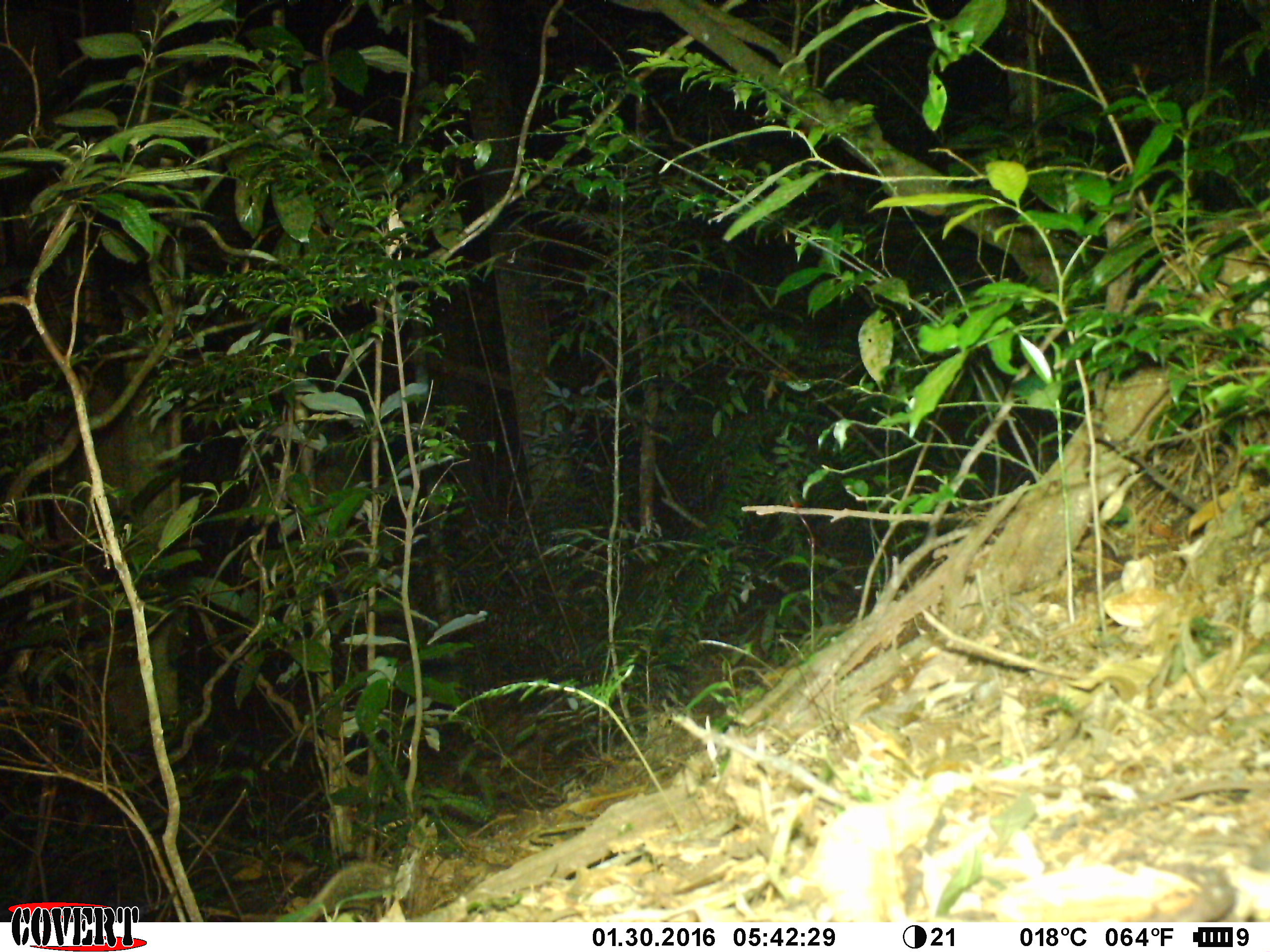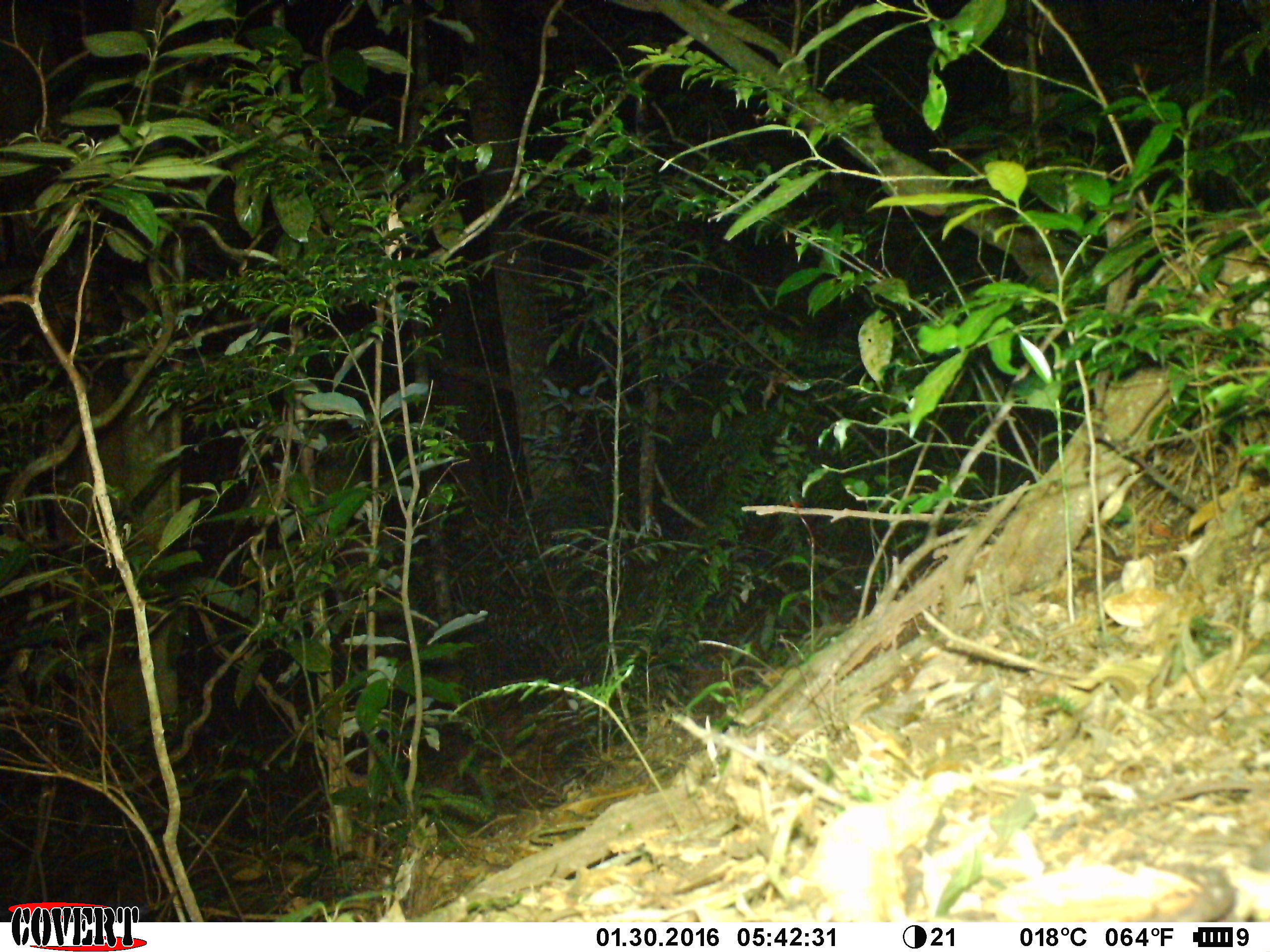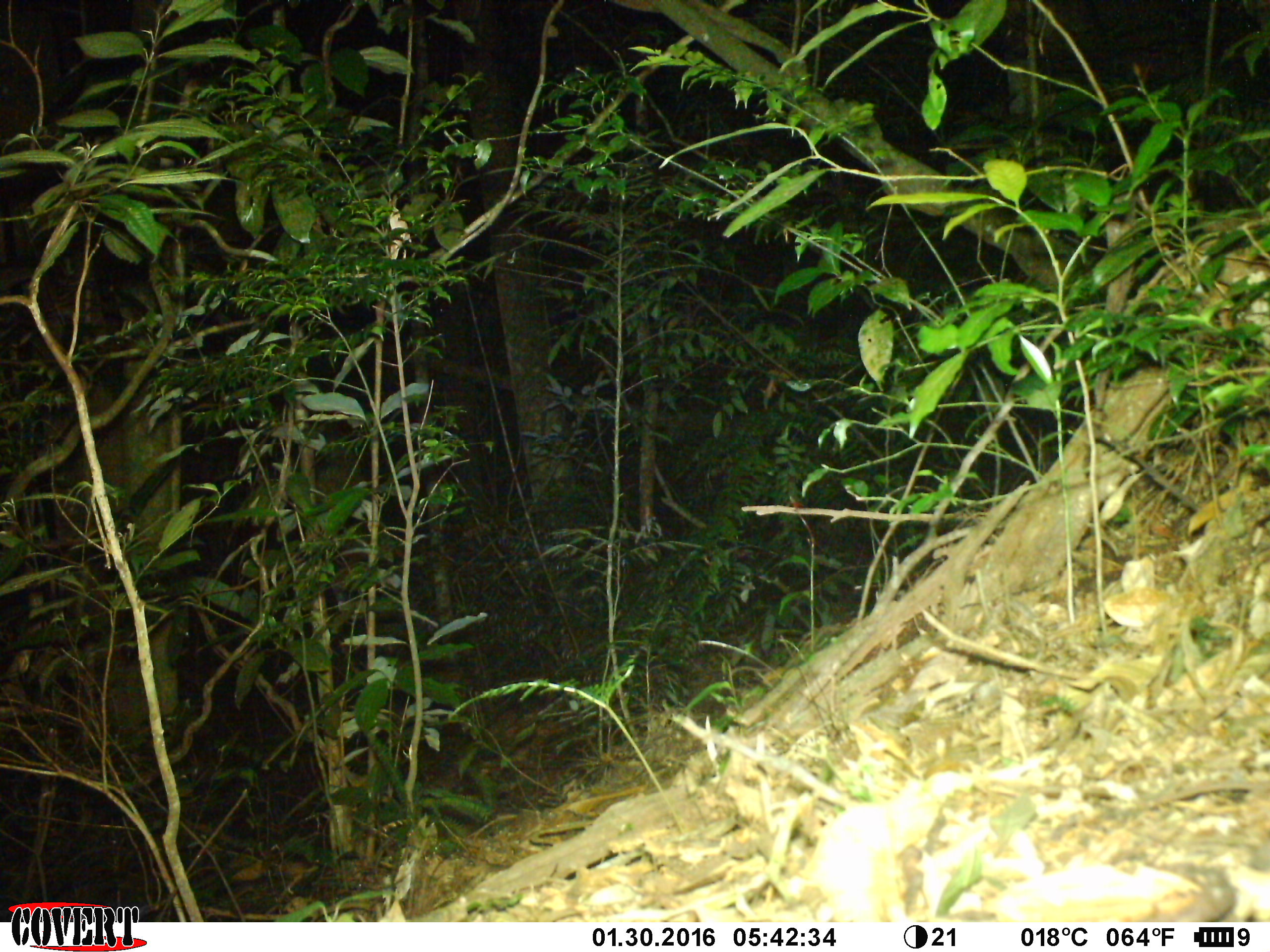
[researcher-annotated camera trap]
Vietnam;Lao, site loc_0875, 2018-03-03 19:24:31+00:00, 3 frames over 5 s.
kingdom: Animalia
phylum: Chordata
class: Mammalia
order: Rodentia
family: Muridae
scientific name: Muridae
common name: old-world mice and rats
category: unidentified murid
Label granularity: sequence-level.